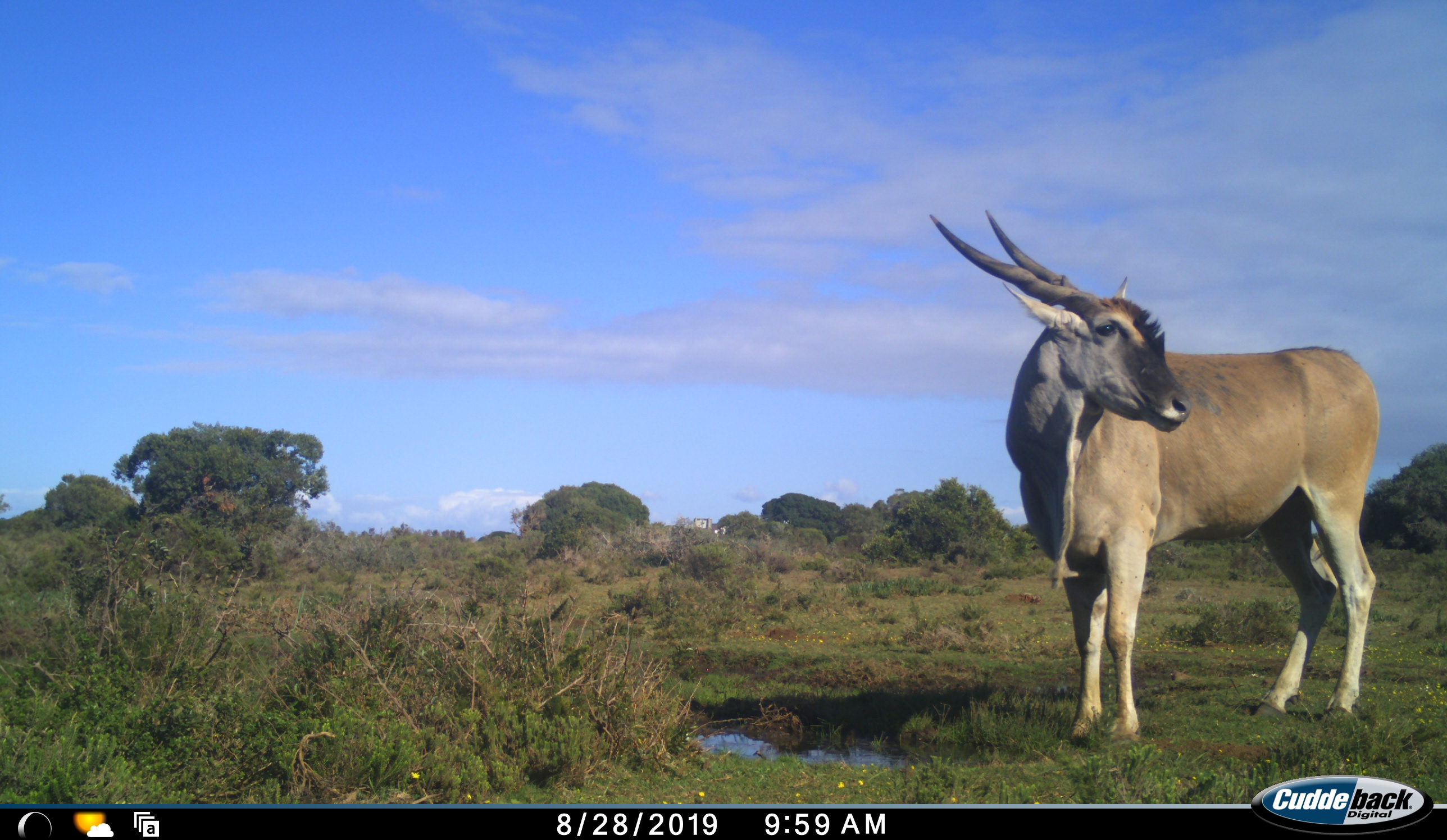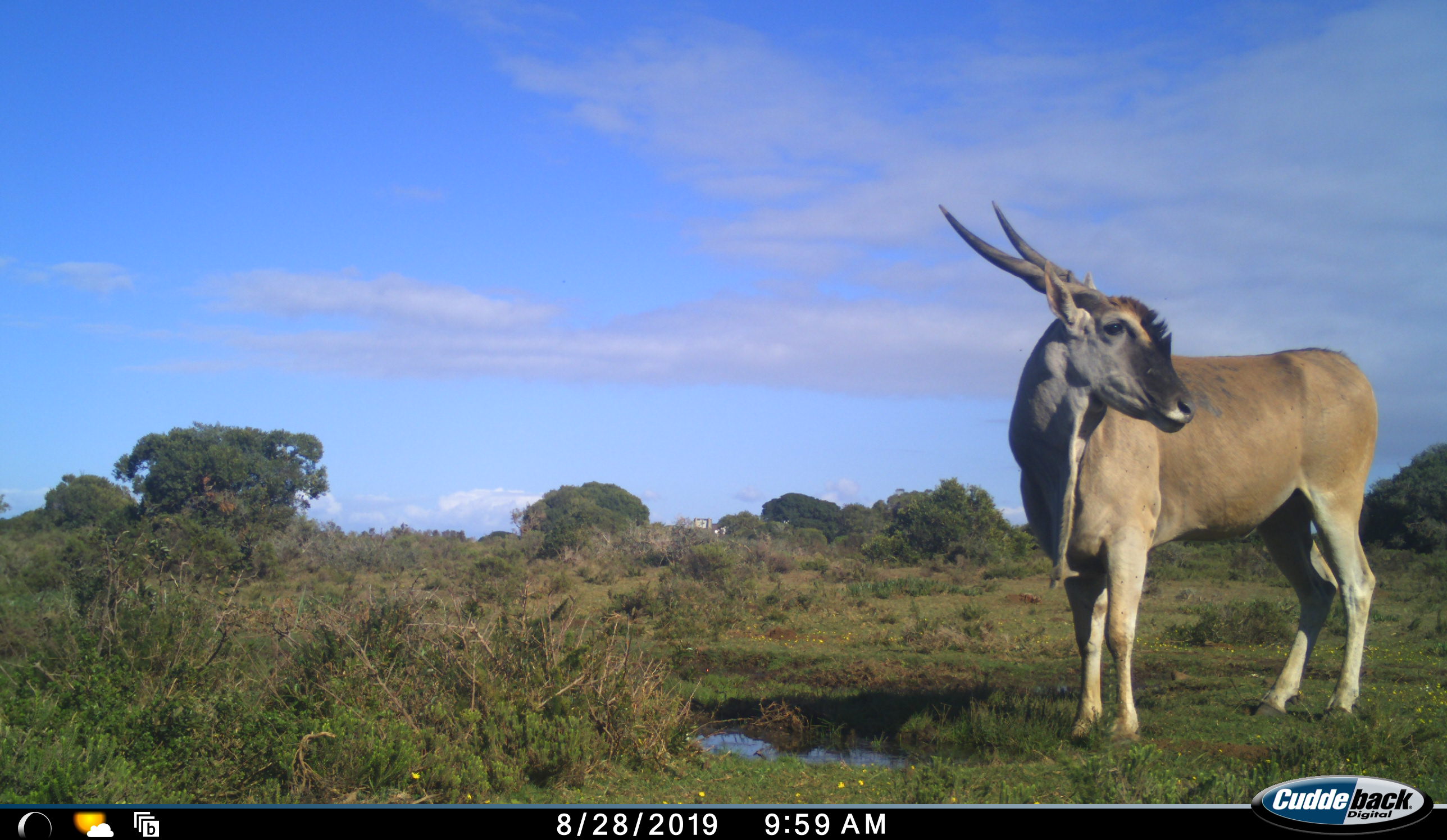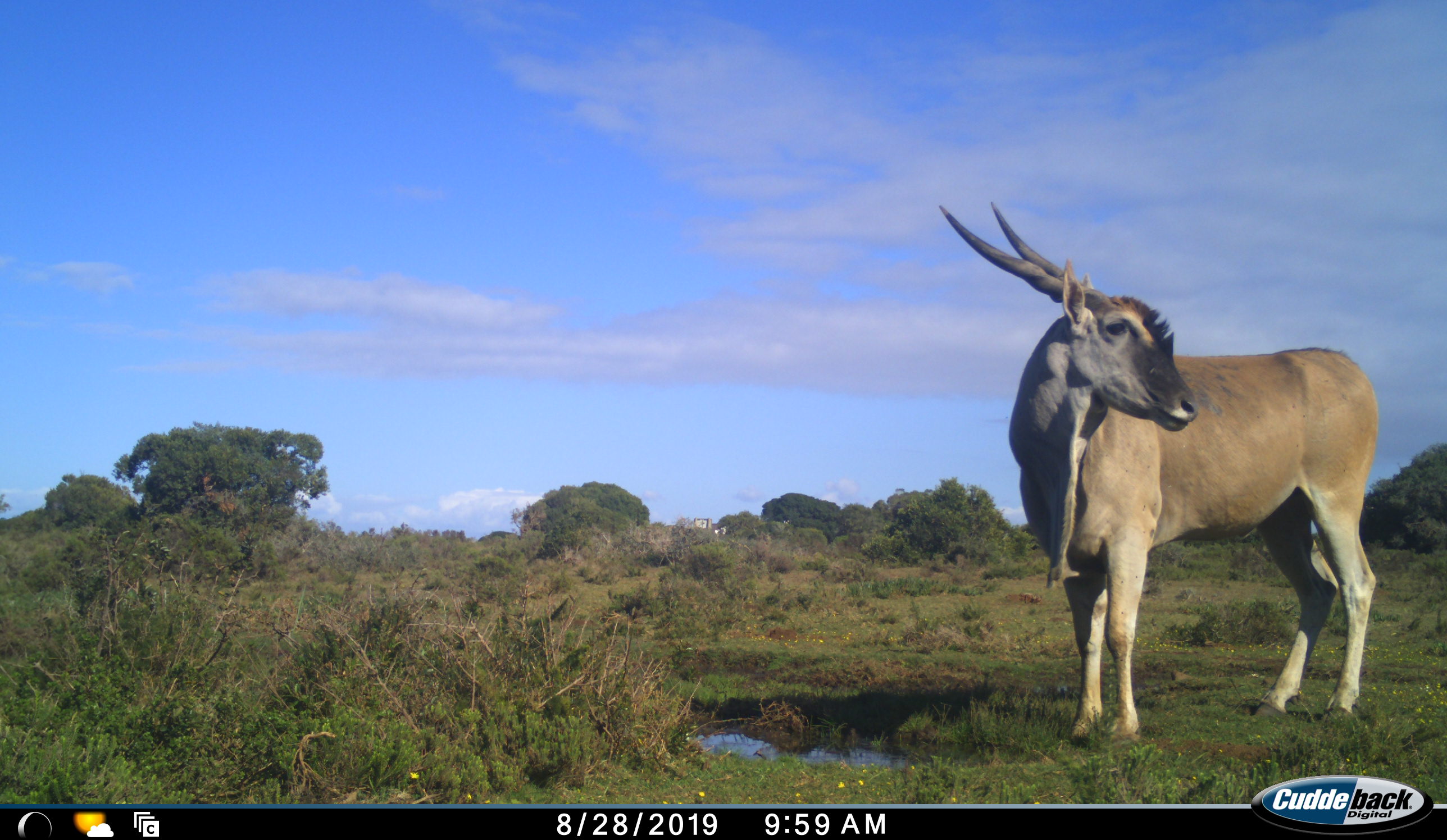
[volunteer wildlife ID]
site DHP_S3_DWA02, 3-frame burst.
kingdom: Animalia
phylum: Chordata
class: Mammalia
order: Artiodactyla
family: Bovidae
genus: Tragelaphus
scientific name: Tragelaphus oryx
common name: eland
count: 1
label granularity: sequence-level